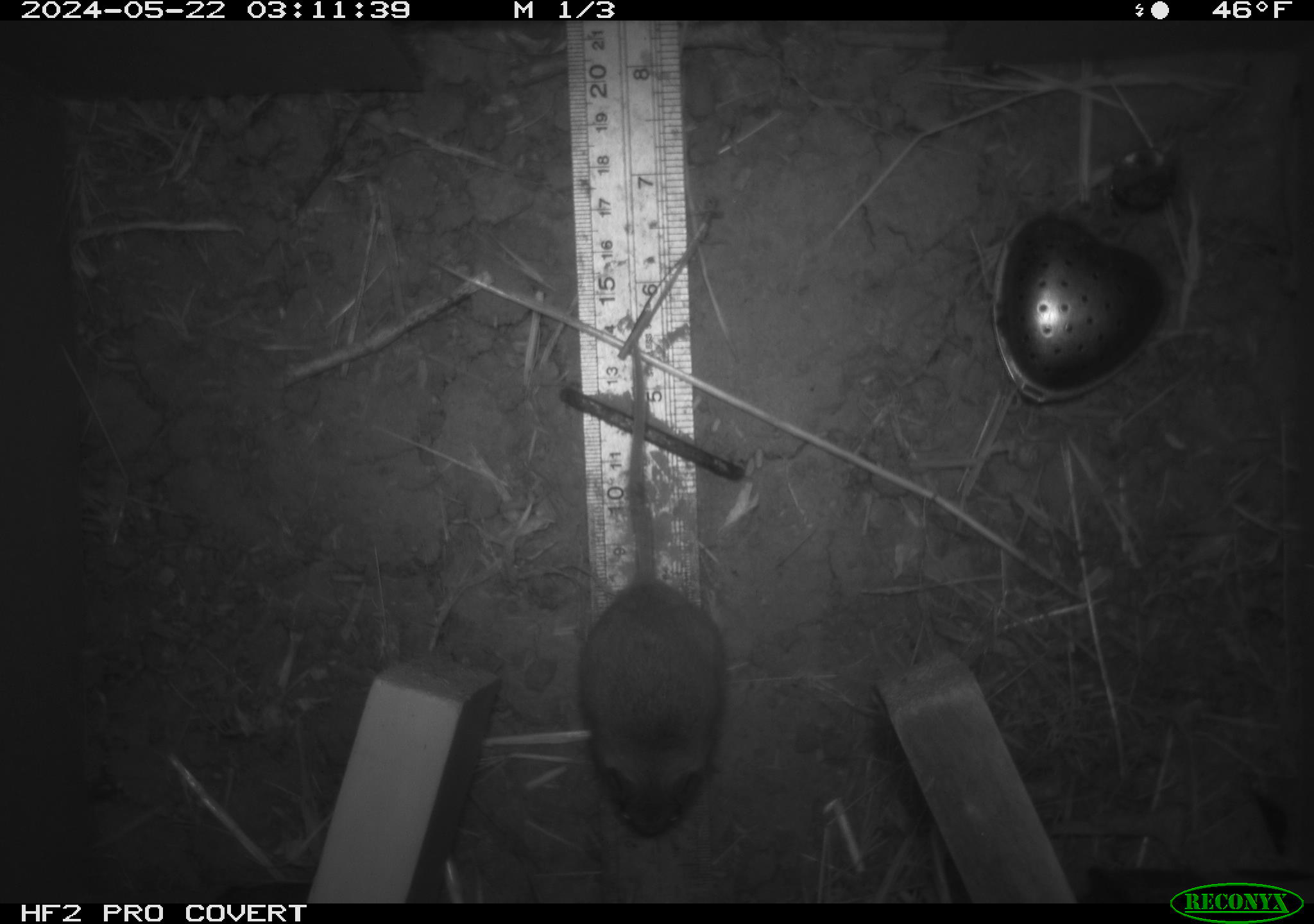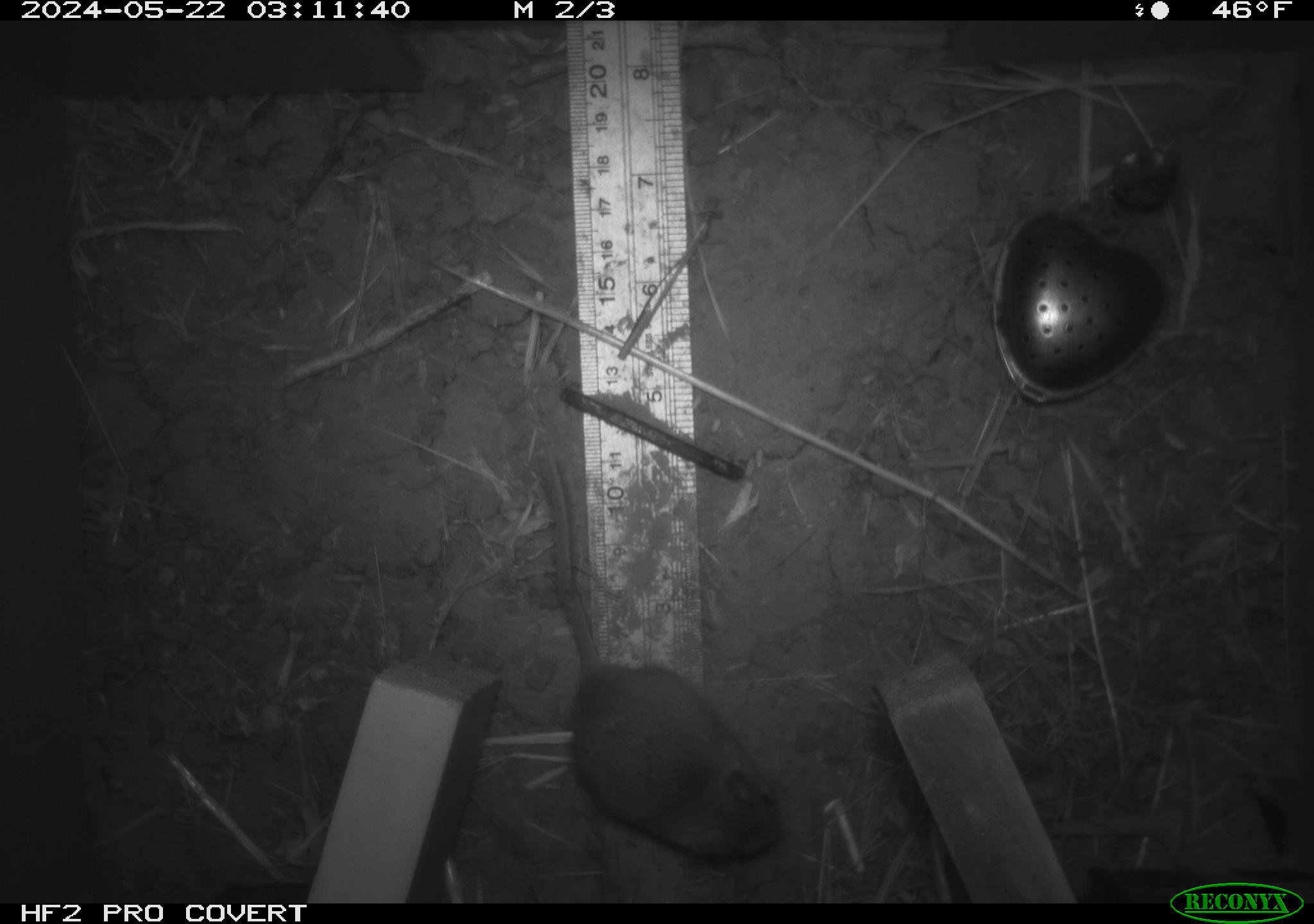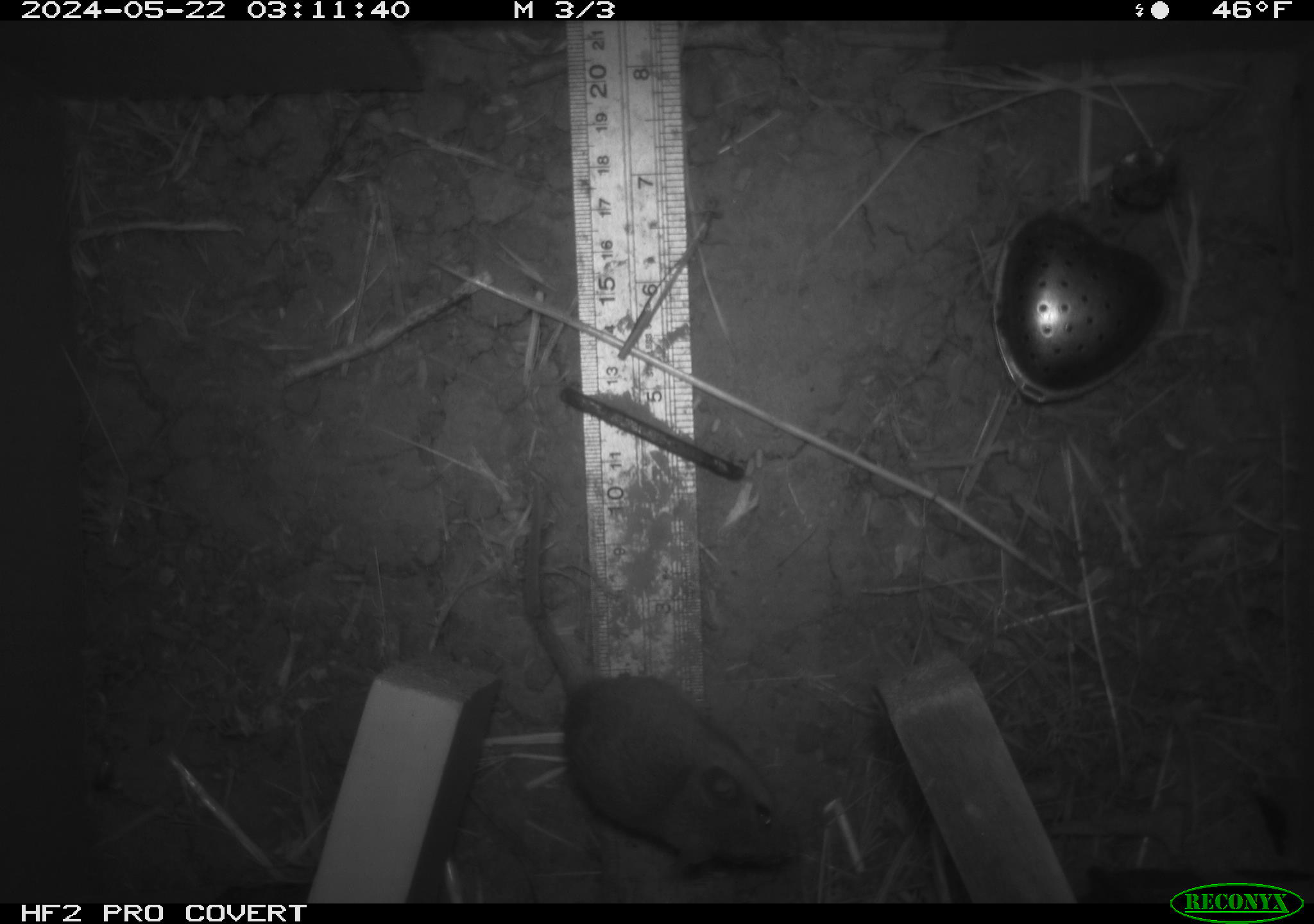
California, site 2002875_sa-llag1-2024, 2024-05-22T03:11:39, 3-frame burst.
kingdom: Animalia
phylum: Chordata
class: Mammalia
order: Rodentia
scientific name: Rodentia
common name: mouse species